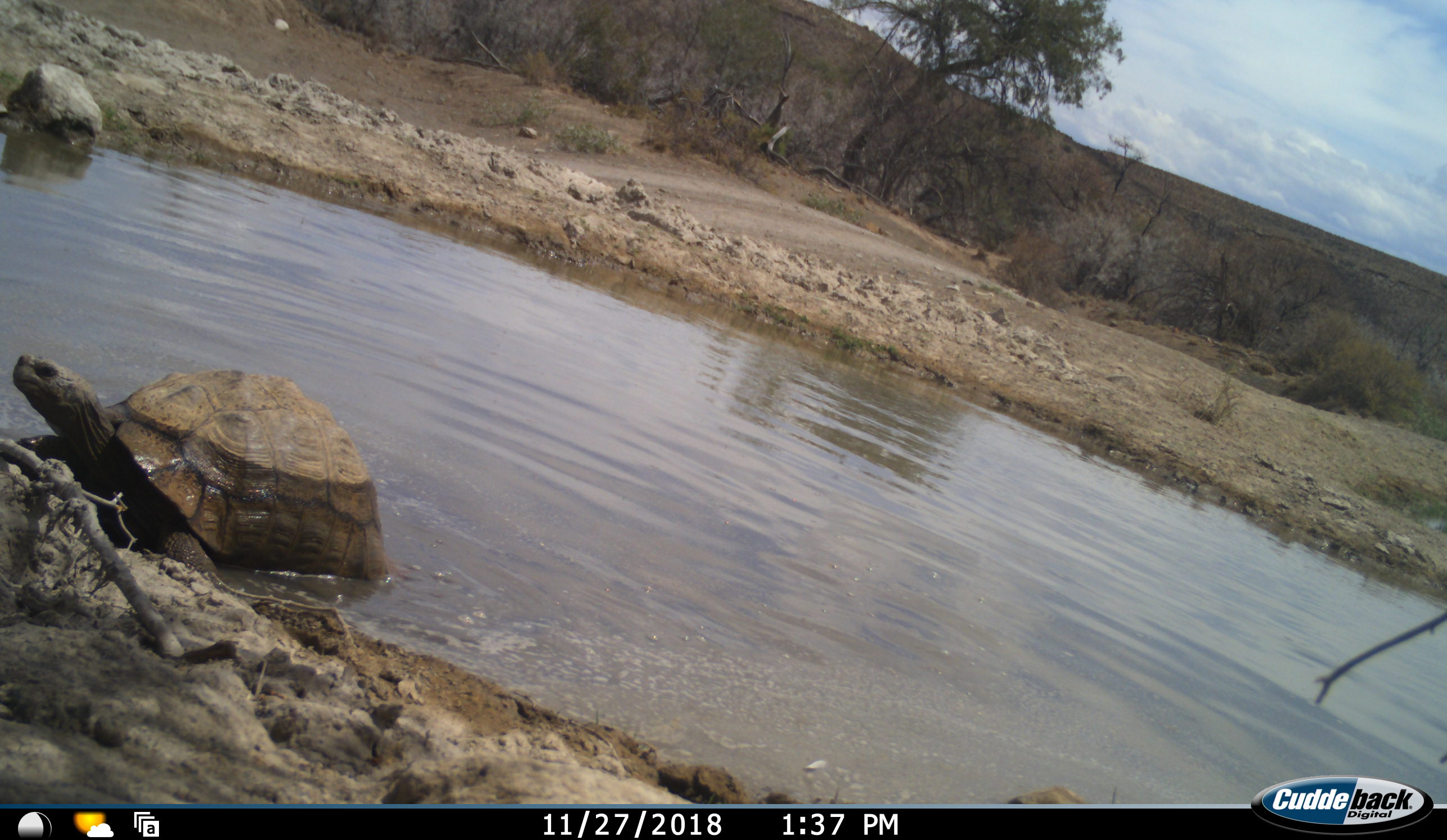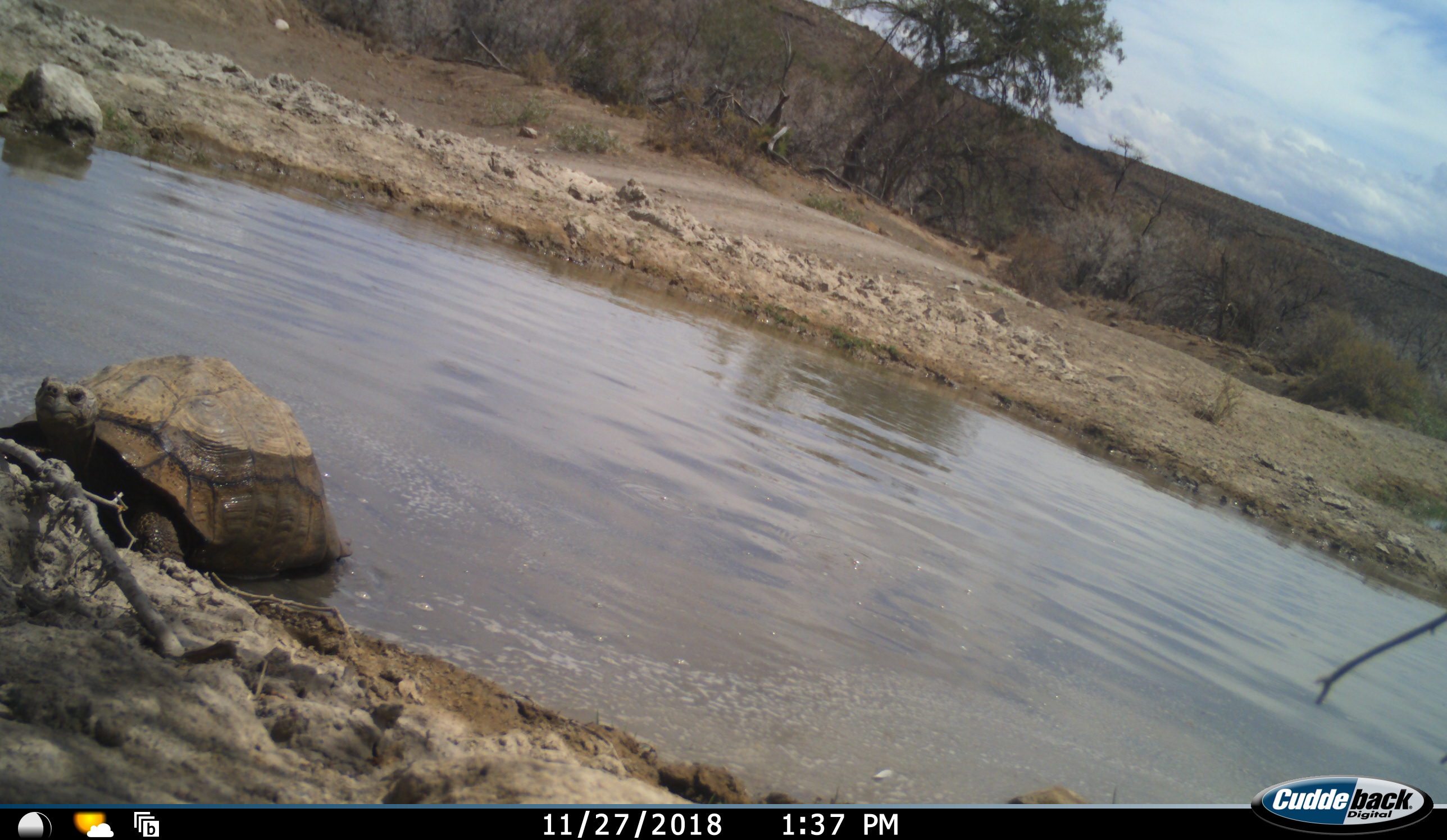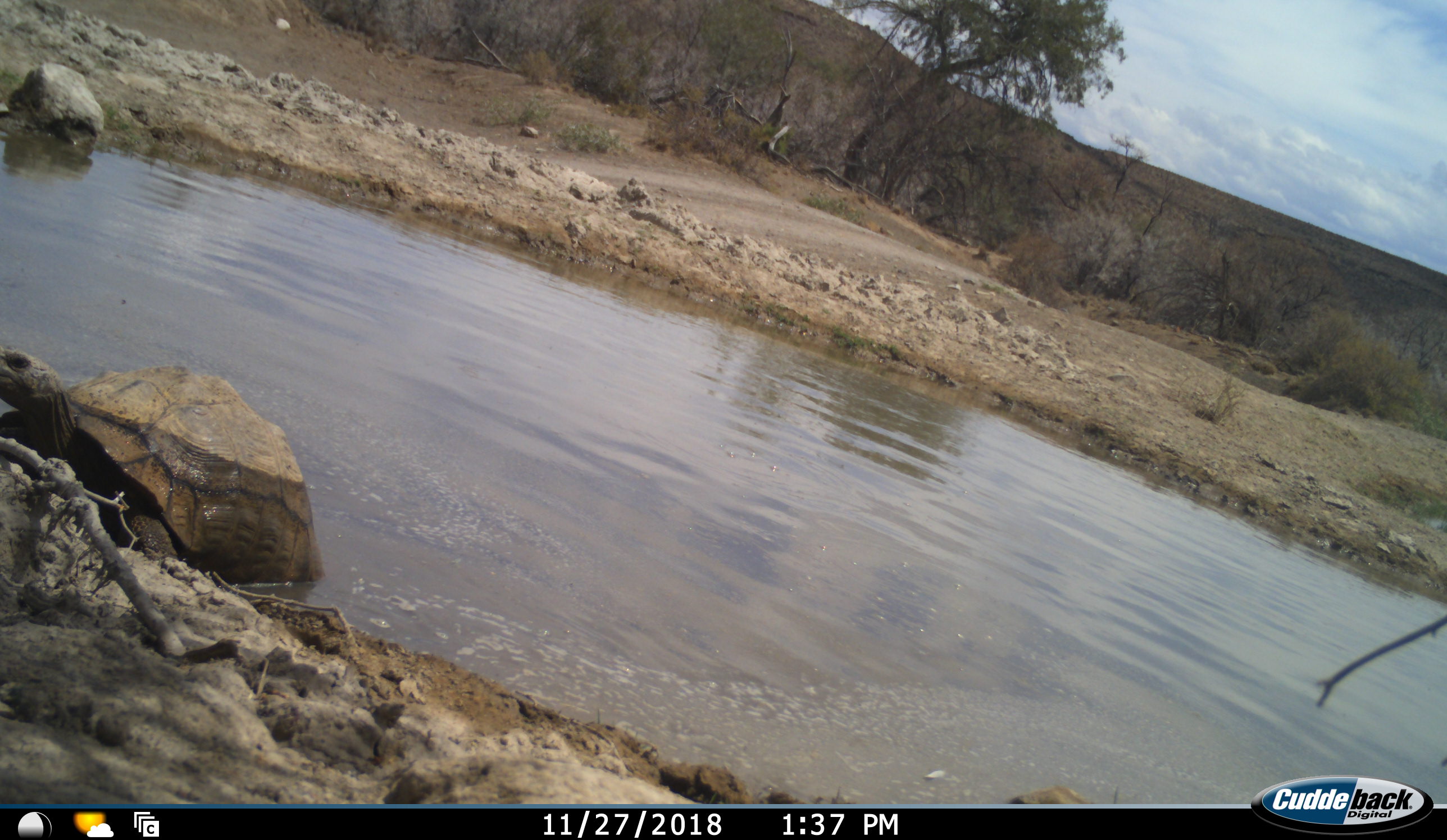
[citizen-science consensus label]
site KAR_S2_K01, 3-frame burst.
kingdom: Animalia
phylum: Chordata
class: Reptilia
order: Testudines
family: Testudinidae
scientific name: Testudinidae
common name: tortoise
Tortoise (Testudinidae), count 1. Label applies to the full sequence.